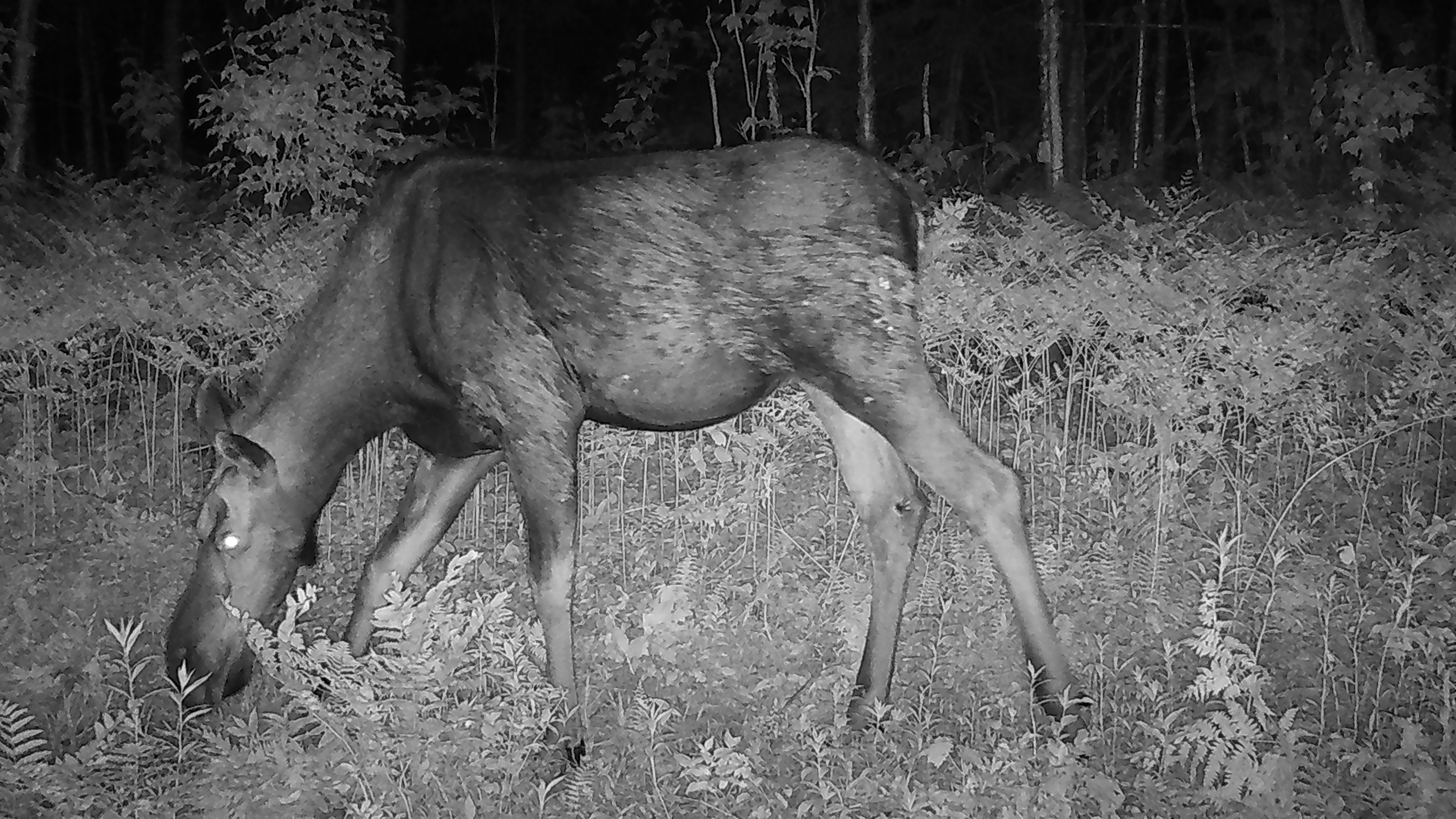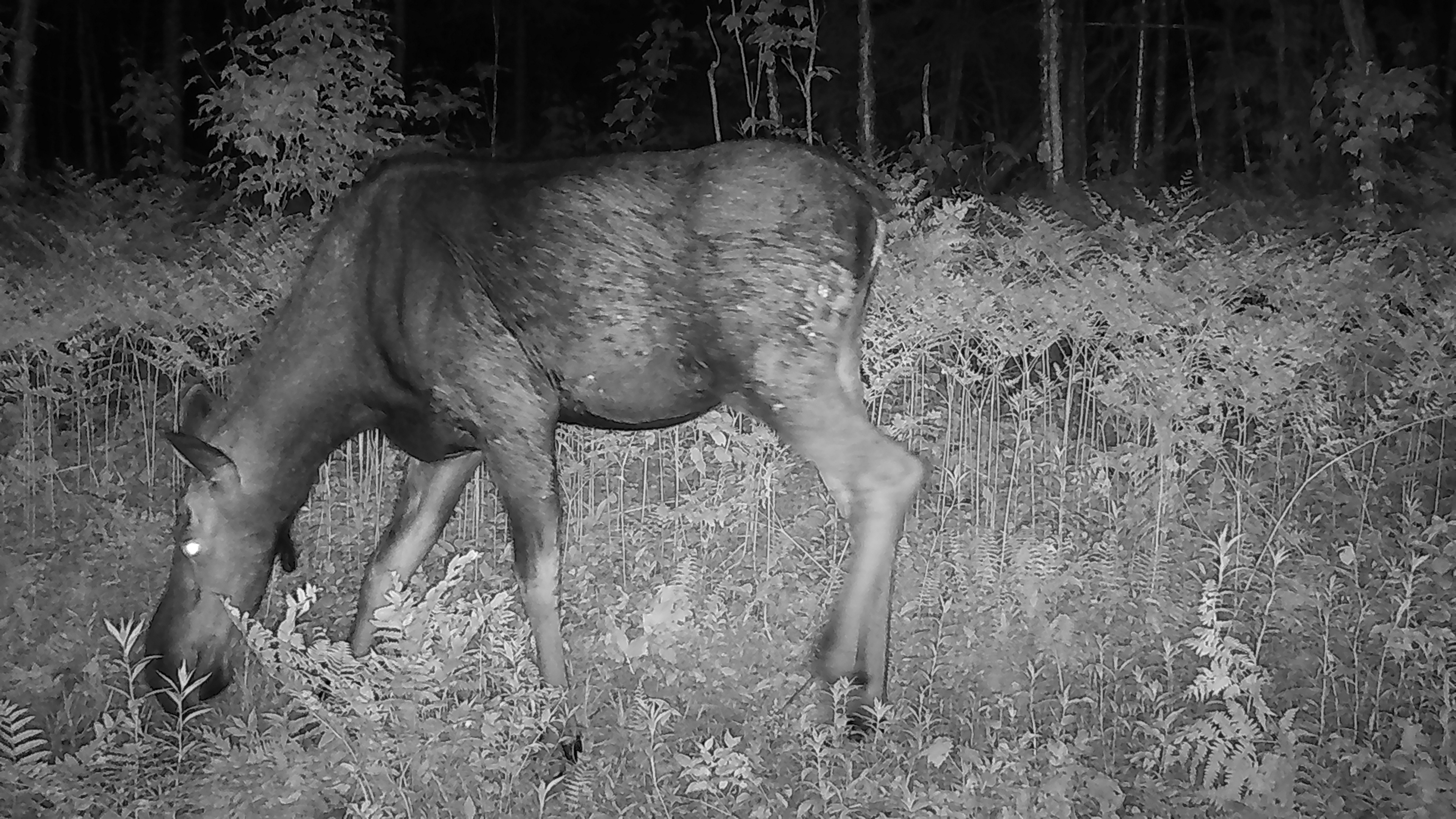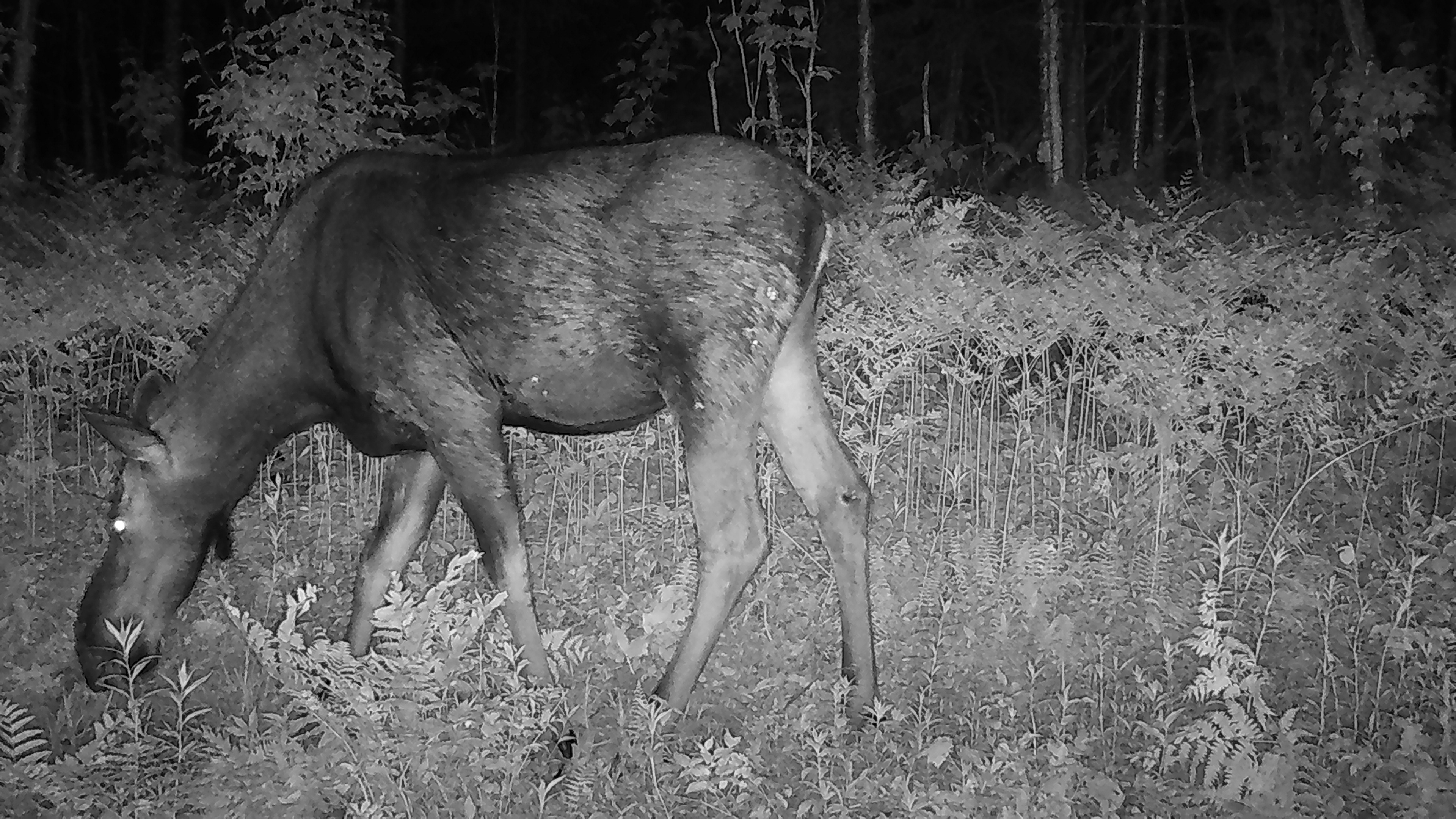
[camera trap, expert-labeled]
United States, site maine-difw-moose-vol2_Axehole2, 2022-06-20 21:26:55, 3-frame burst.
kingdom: Animalia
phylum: Chordata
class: Mammalia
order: Artiodactyla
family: Cervidae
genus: Alces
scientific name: Alces alces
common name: moose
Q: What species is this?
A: Moose (Alces alces).